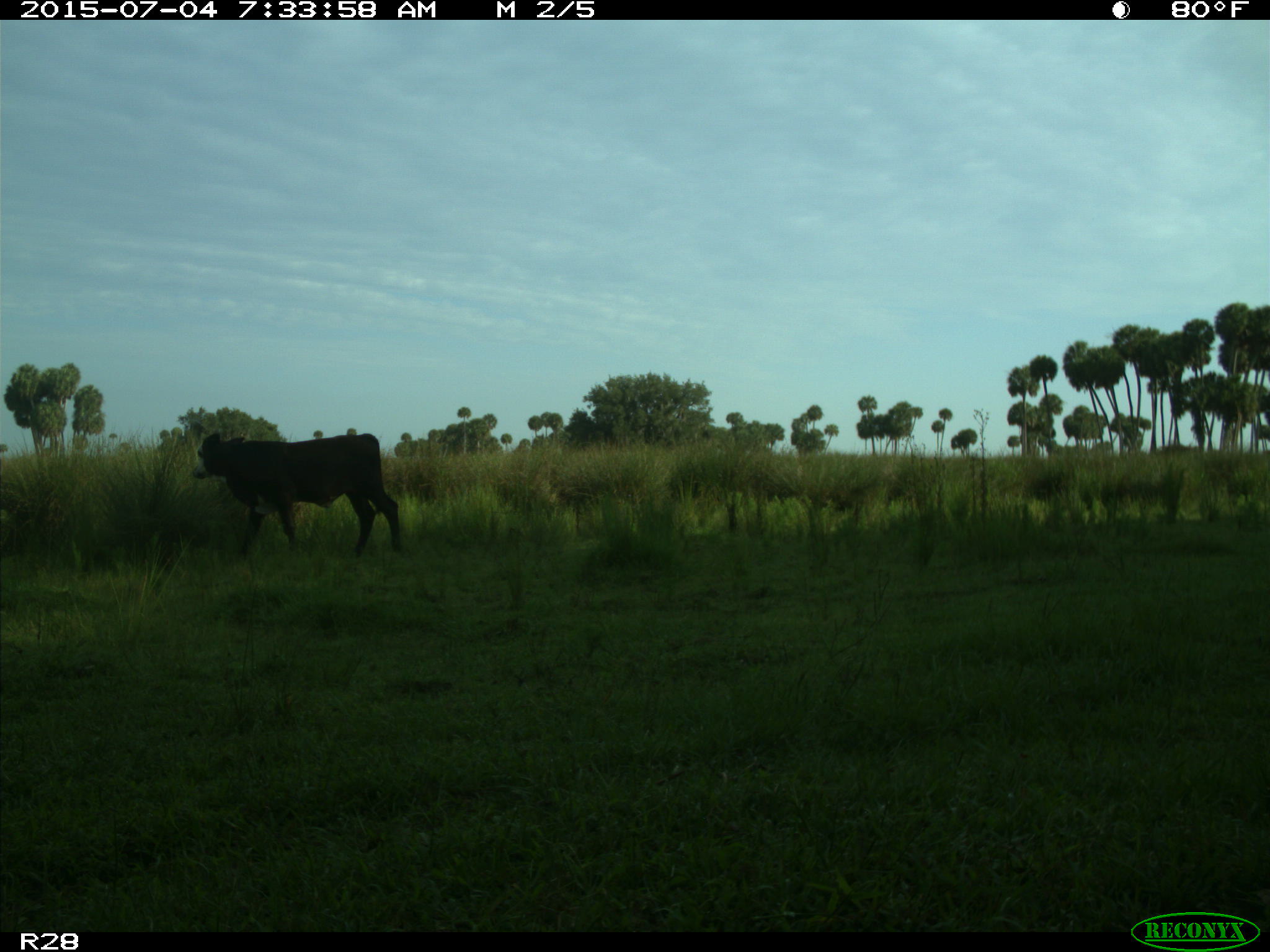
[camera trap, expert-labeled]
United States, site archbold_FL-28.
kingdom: Animalia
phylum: Chordata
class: Mammalia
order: Artiodactyla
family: Bovidae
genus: Bos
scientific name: Bos taurus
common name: domestic cow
Bos taurus (domestic cow).